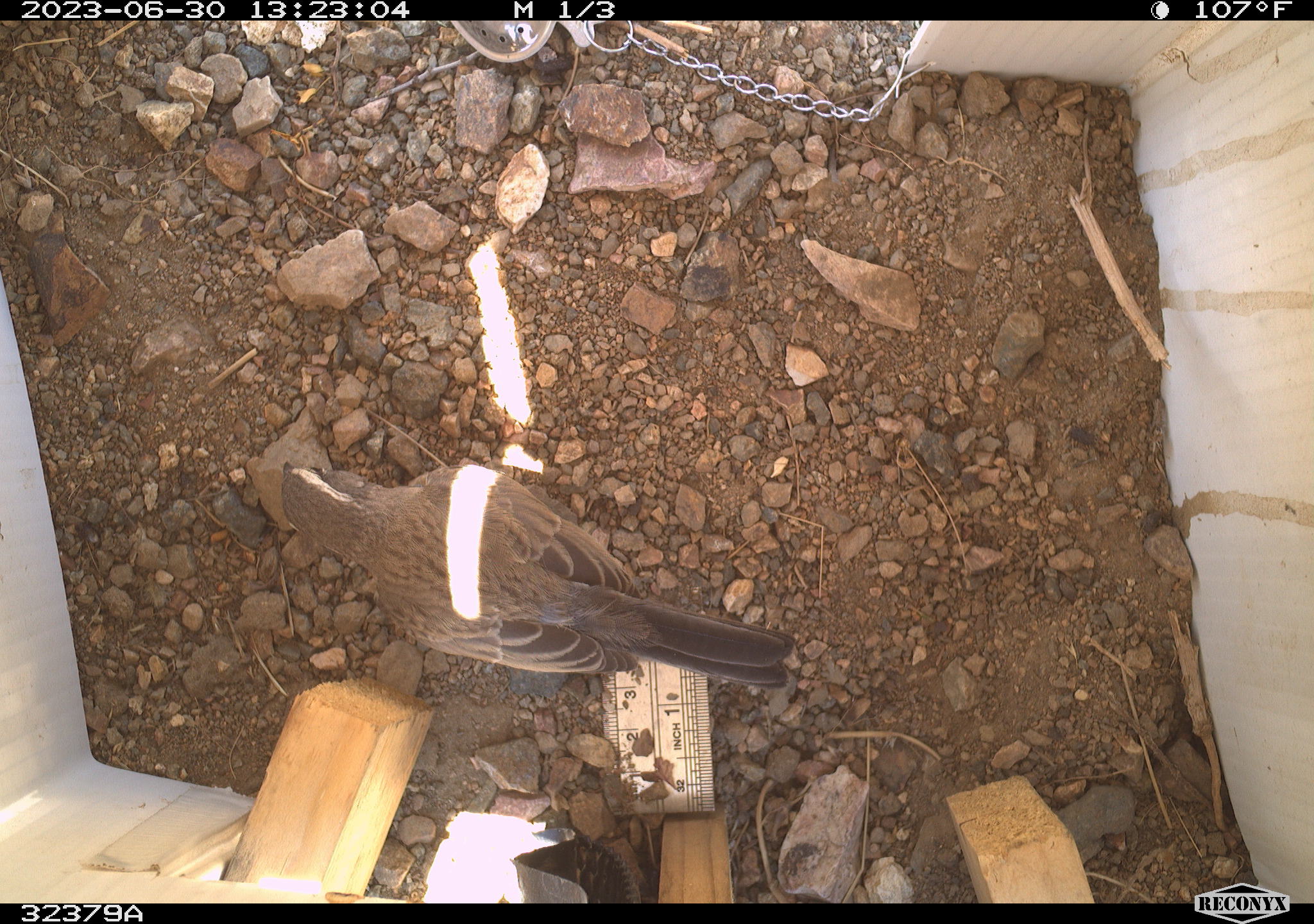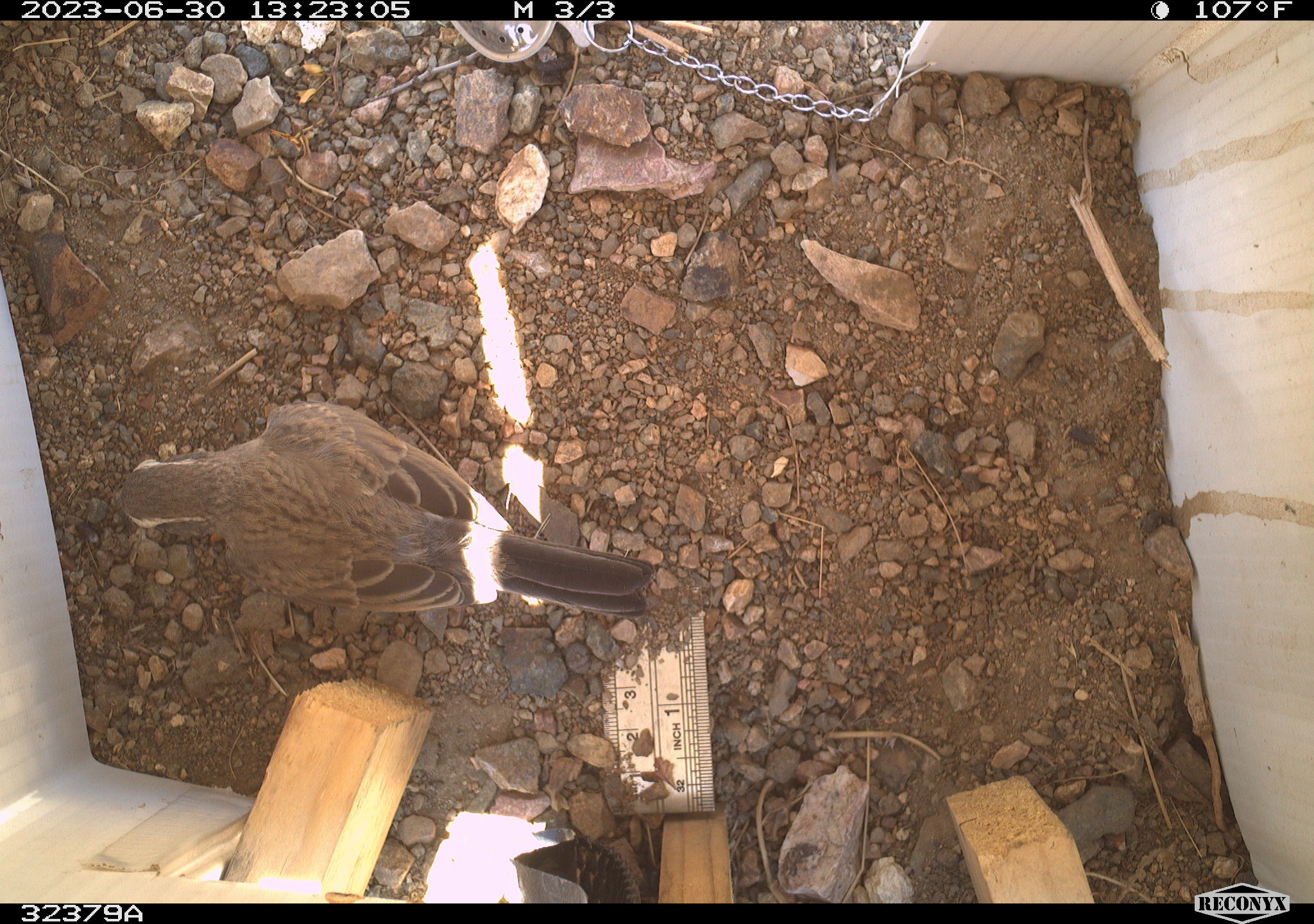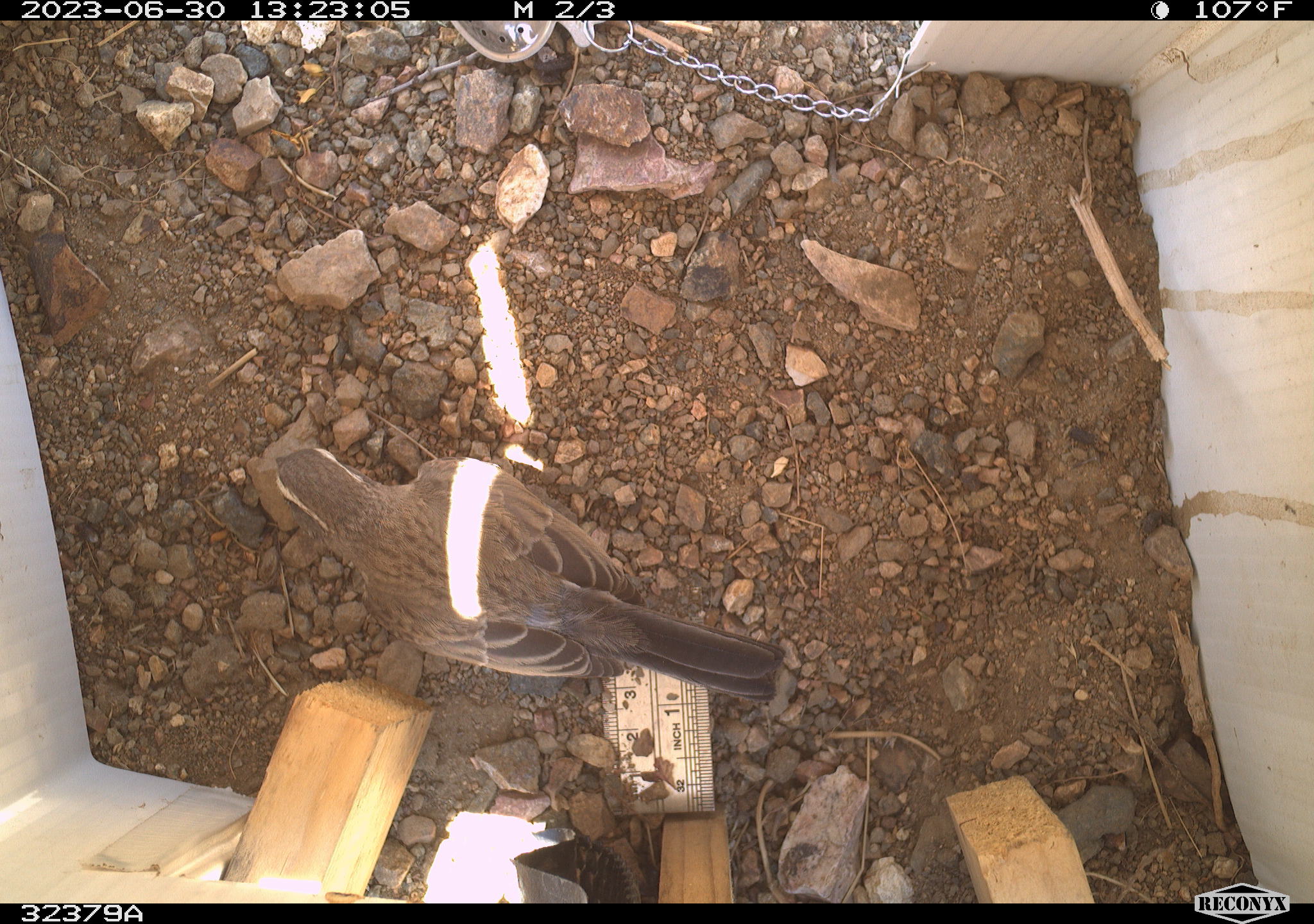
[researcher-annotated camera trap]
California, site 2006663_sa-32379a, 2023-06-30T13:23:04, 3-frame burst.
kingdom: Animalia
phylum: Chordata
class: Aves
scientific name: Aves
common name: bird